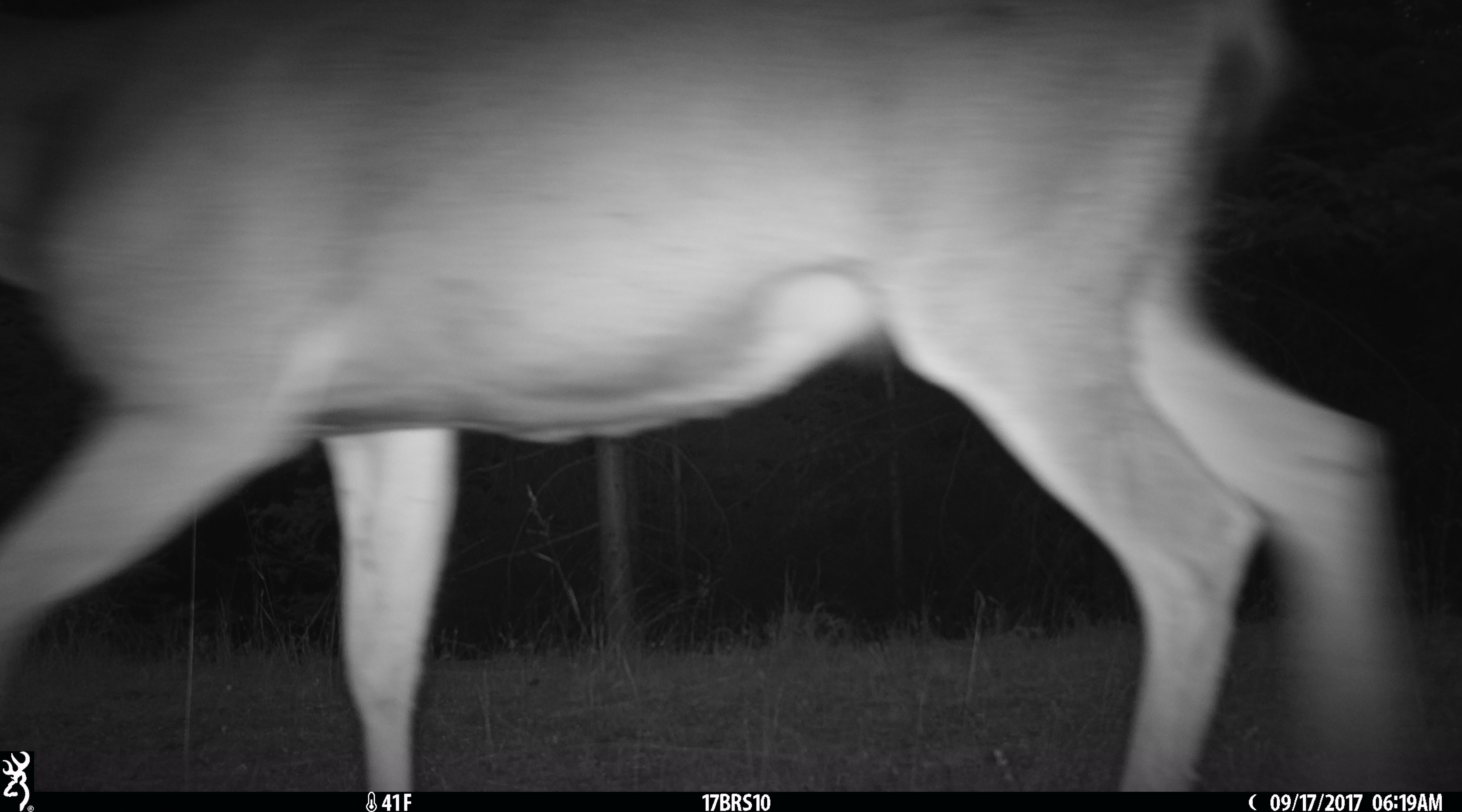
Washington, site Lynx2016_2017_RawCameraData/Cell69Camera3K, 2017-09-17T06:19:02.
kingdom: Animalia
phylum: Chordata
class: Mammalia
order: Artiodactyla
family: Cervidae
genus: Odocoileus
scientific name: Odocoileus hemionus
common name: mule deer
Odocoileus hemionus (mule deer). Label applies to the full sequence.